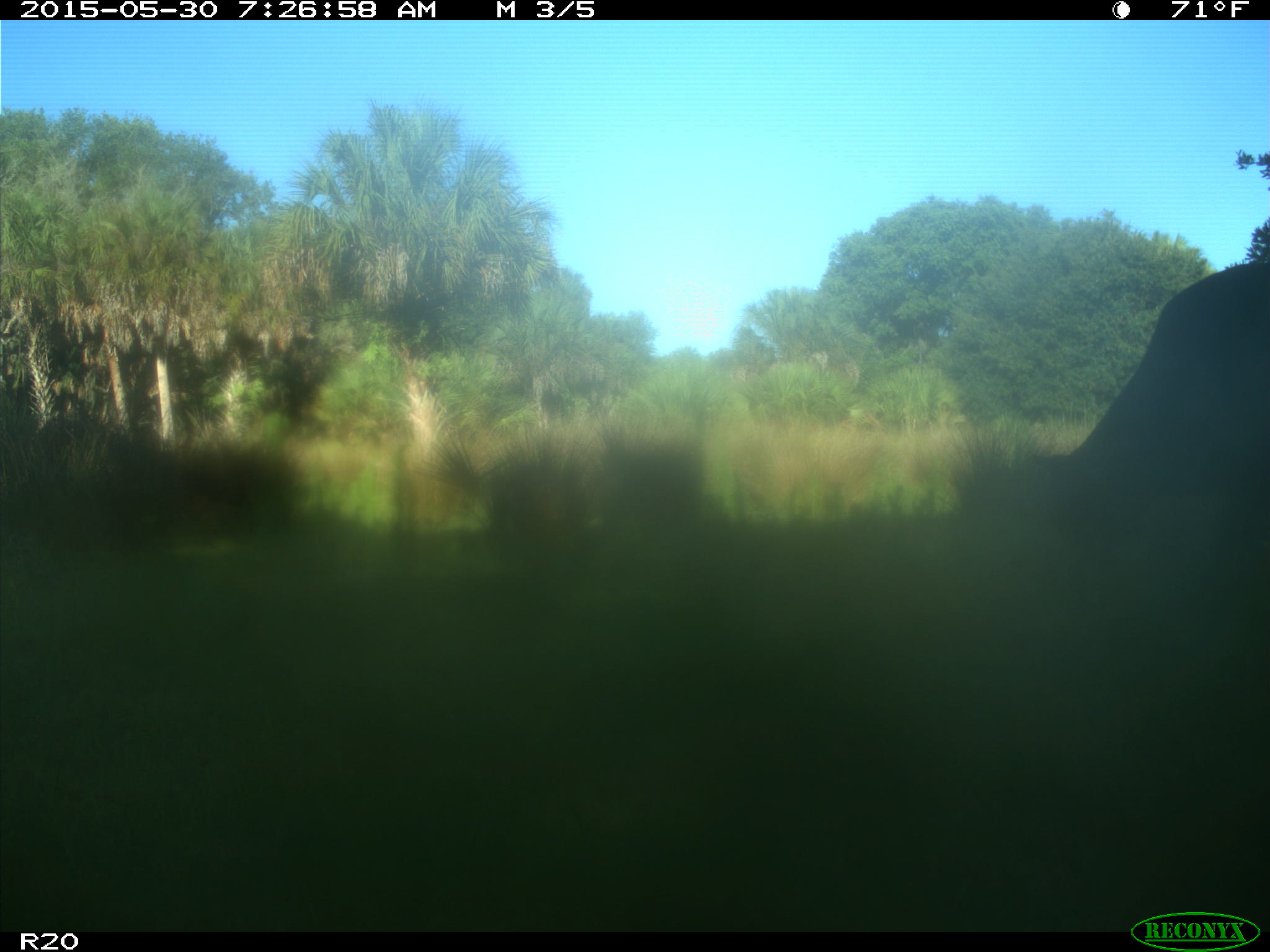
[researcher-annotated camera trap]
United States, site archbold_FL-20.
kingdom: Animalia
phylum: Chordata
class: Mammalia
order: Artiodactyla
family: Bovidae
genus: Bos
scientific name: Bos taurus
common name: domestic cow